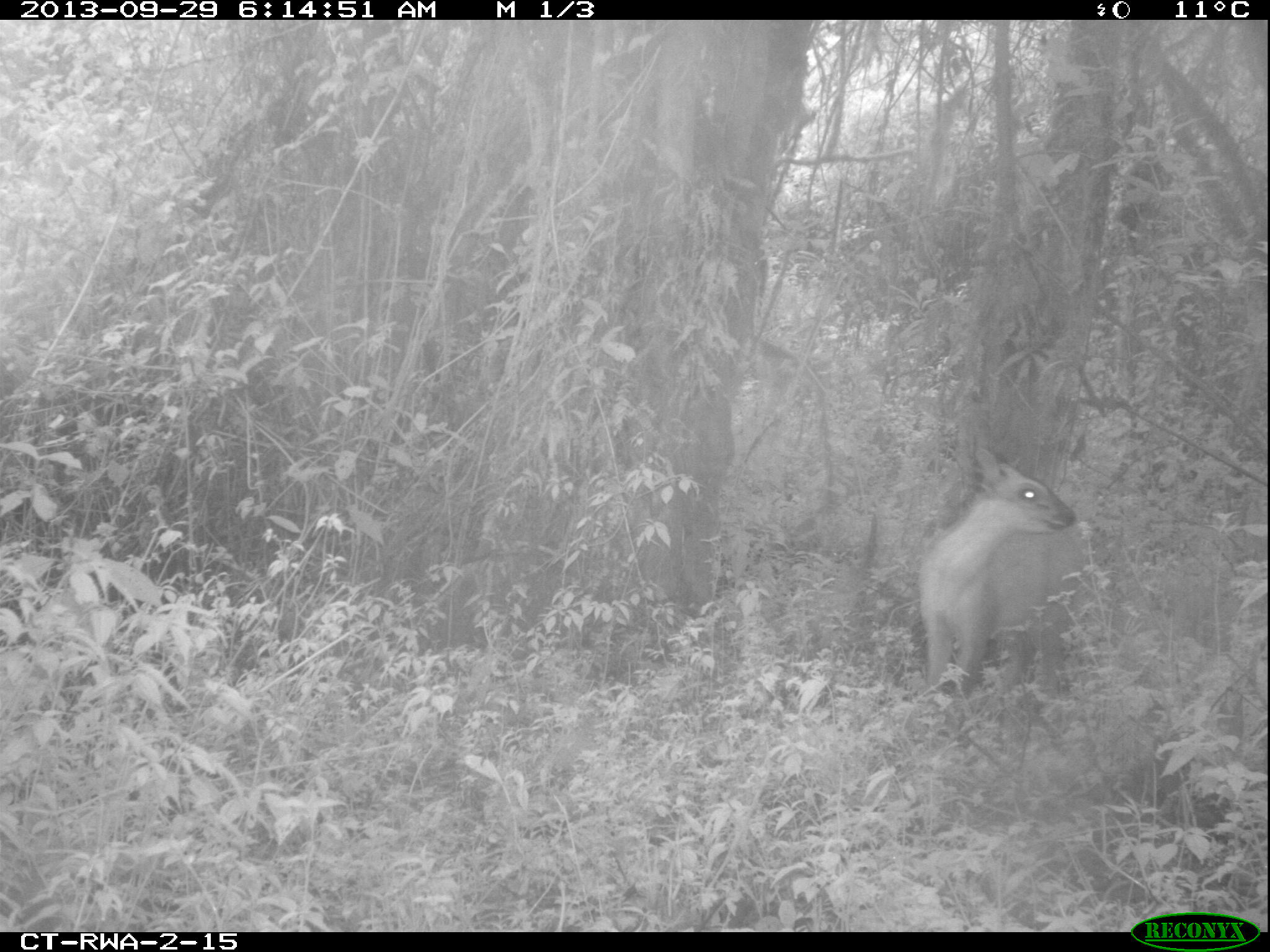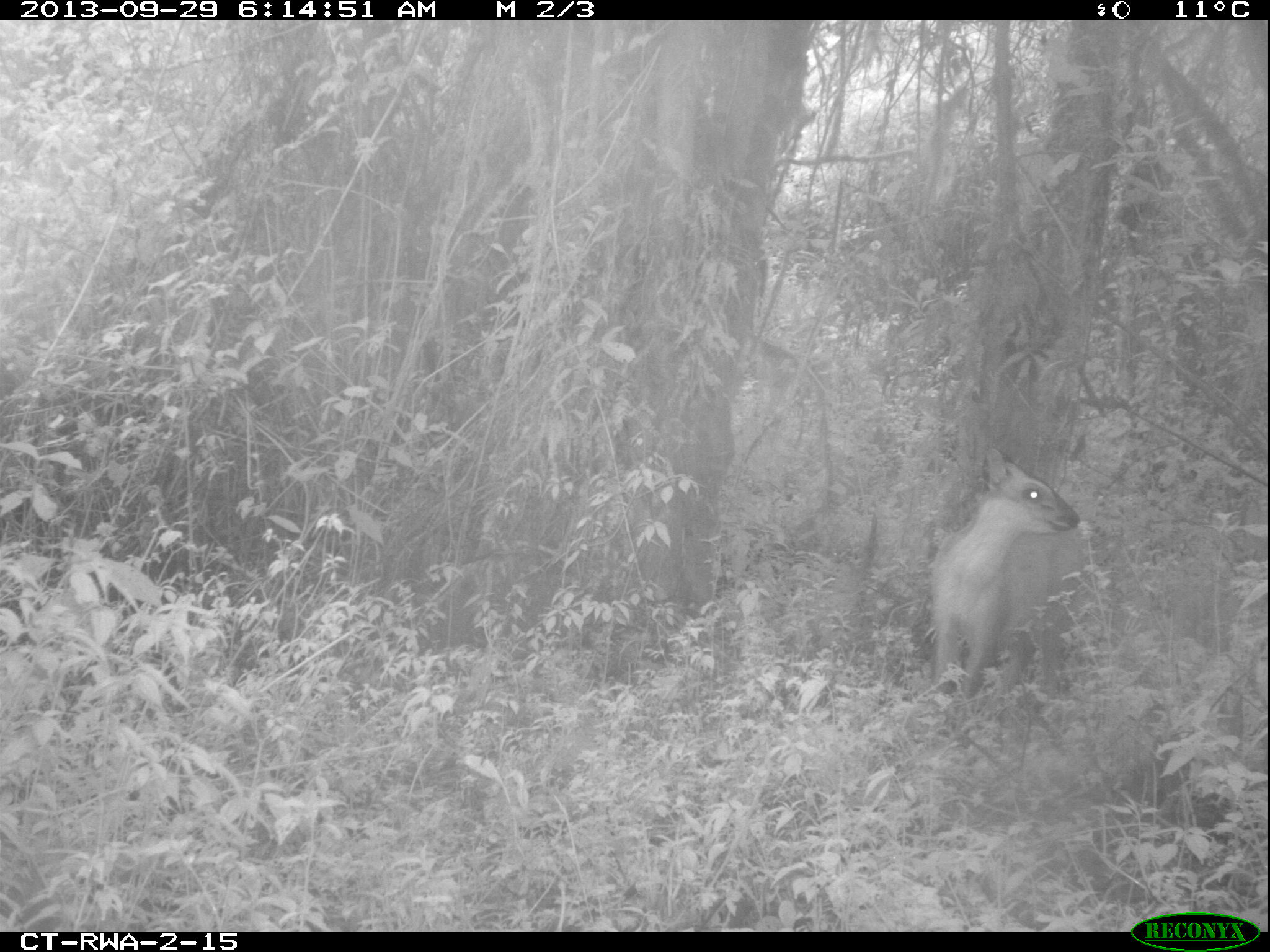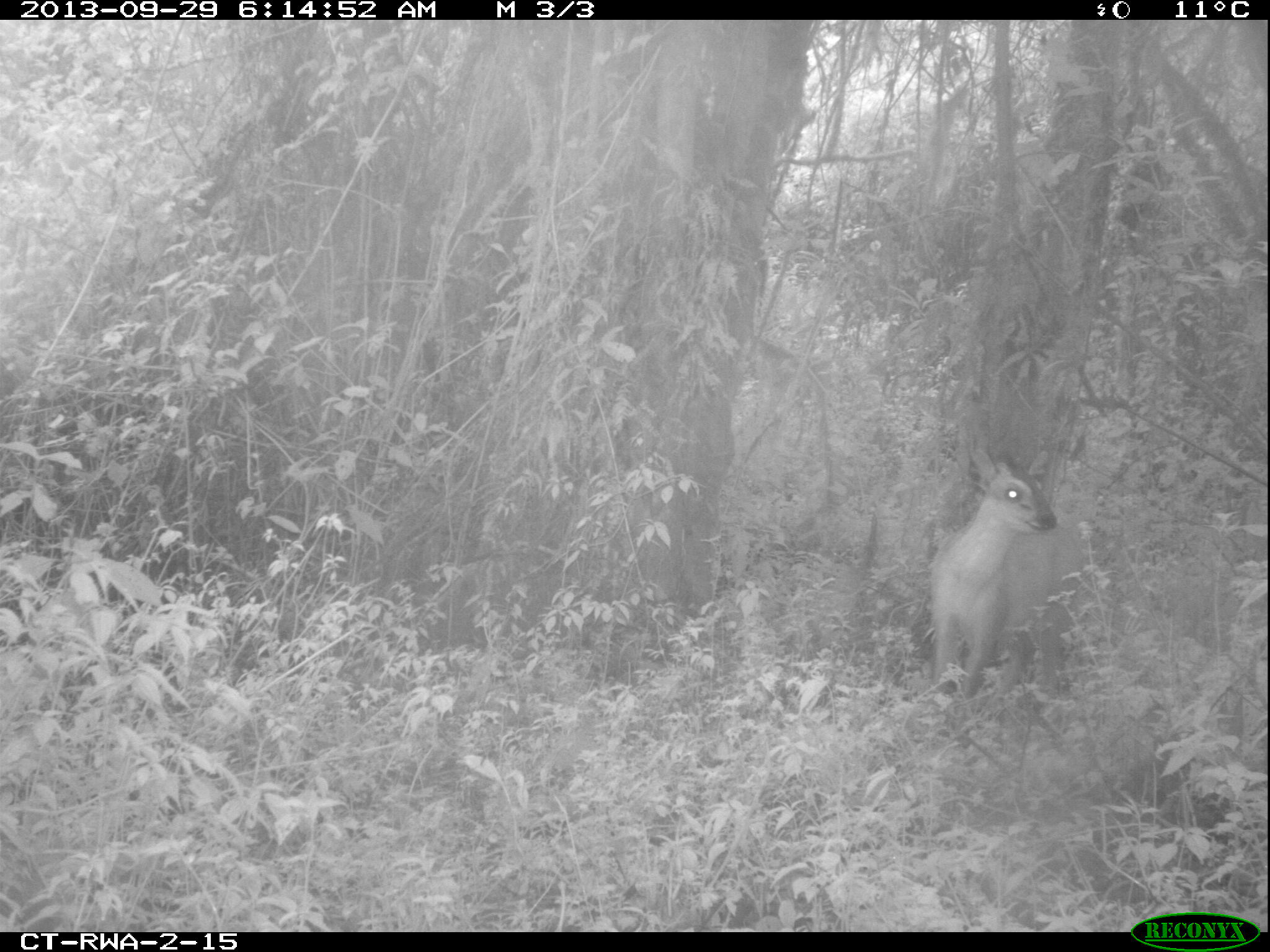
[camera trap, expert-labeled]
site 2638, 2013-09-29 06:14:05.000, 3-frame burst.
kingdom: Animalia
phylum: Chordata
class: Mammalia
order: Artiodactyla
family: Bovidae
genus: Cephalophus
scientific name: Cephalophus nigrifrons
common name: black-fronted duiker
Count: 1.